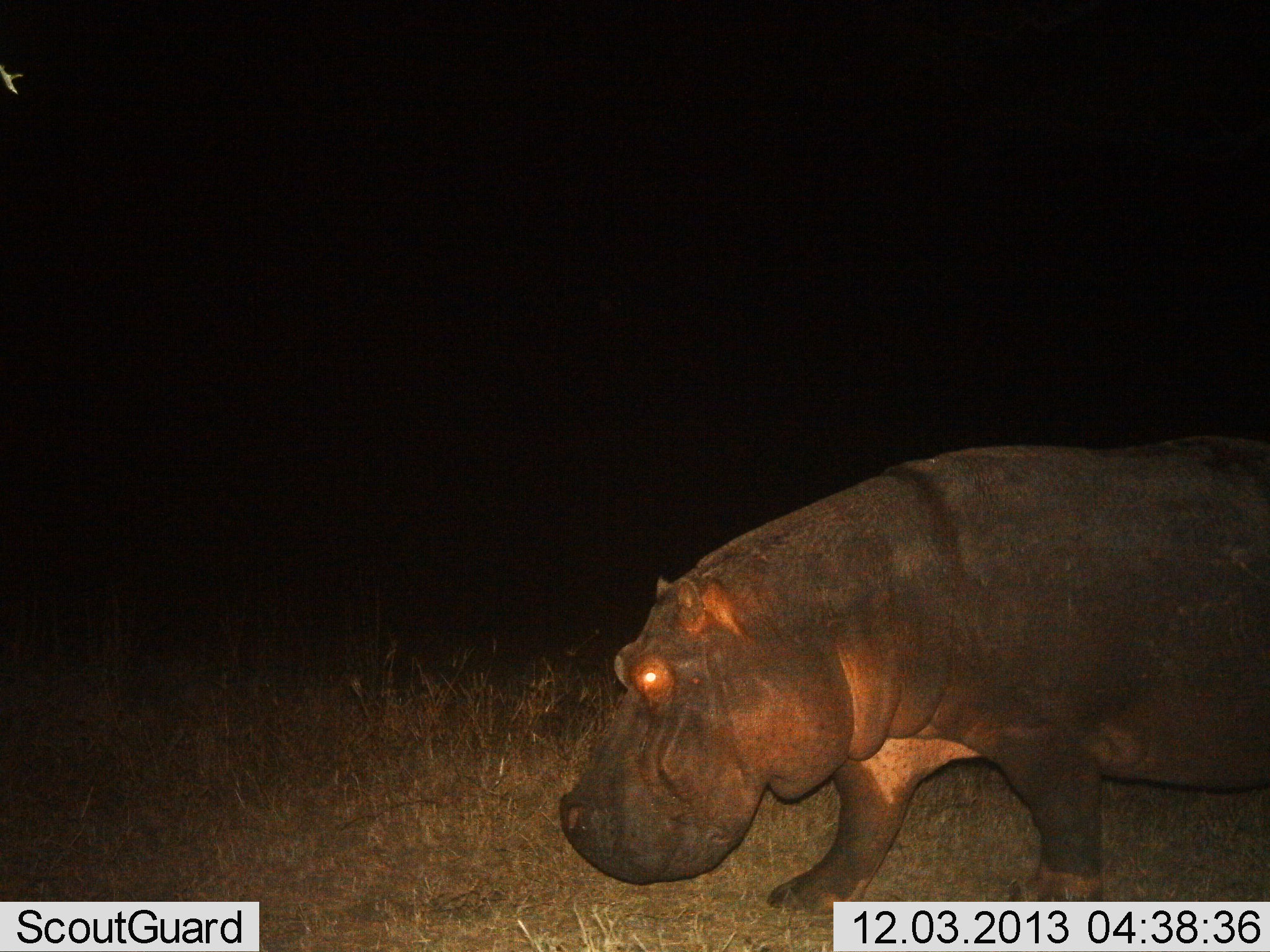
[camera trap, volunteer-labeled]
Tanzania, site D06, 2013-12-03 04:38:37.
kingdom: Animalia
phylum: Chordata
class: Mammalia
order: Artiodactyla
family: Hippopotamidae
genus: Hippopotamus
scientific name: Hippopotamus amphibius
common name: hippopotamus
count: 1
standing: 30%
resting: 0%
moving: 70%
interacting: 0%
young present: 0%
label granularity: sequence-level